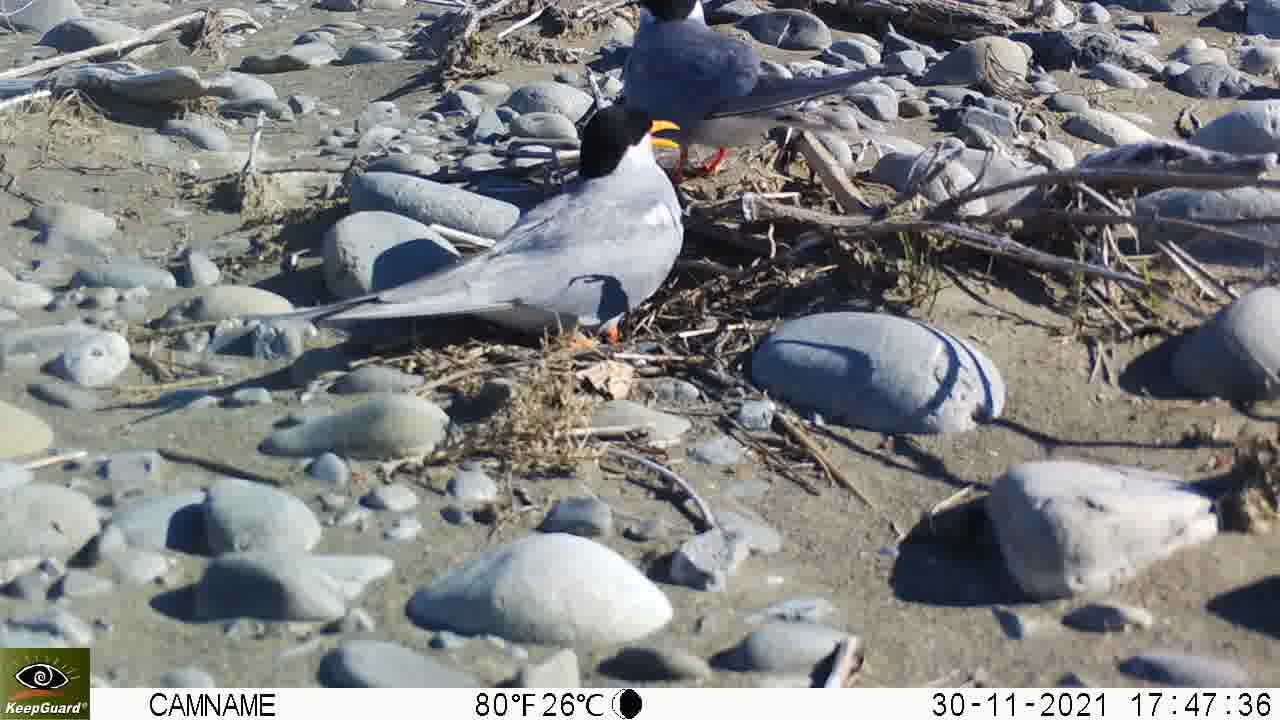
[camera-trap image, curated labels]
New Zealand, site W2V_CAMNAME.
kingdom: Animalia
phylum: Chordata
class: Aves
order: Charadriiformes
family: Laridae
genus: Chlidonias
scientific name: Chlidonias albostriatus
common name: black-fronted tern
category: black fronted tern